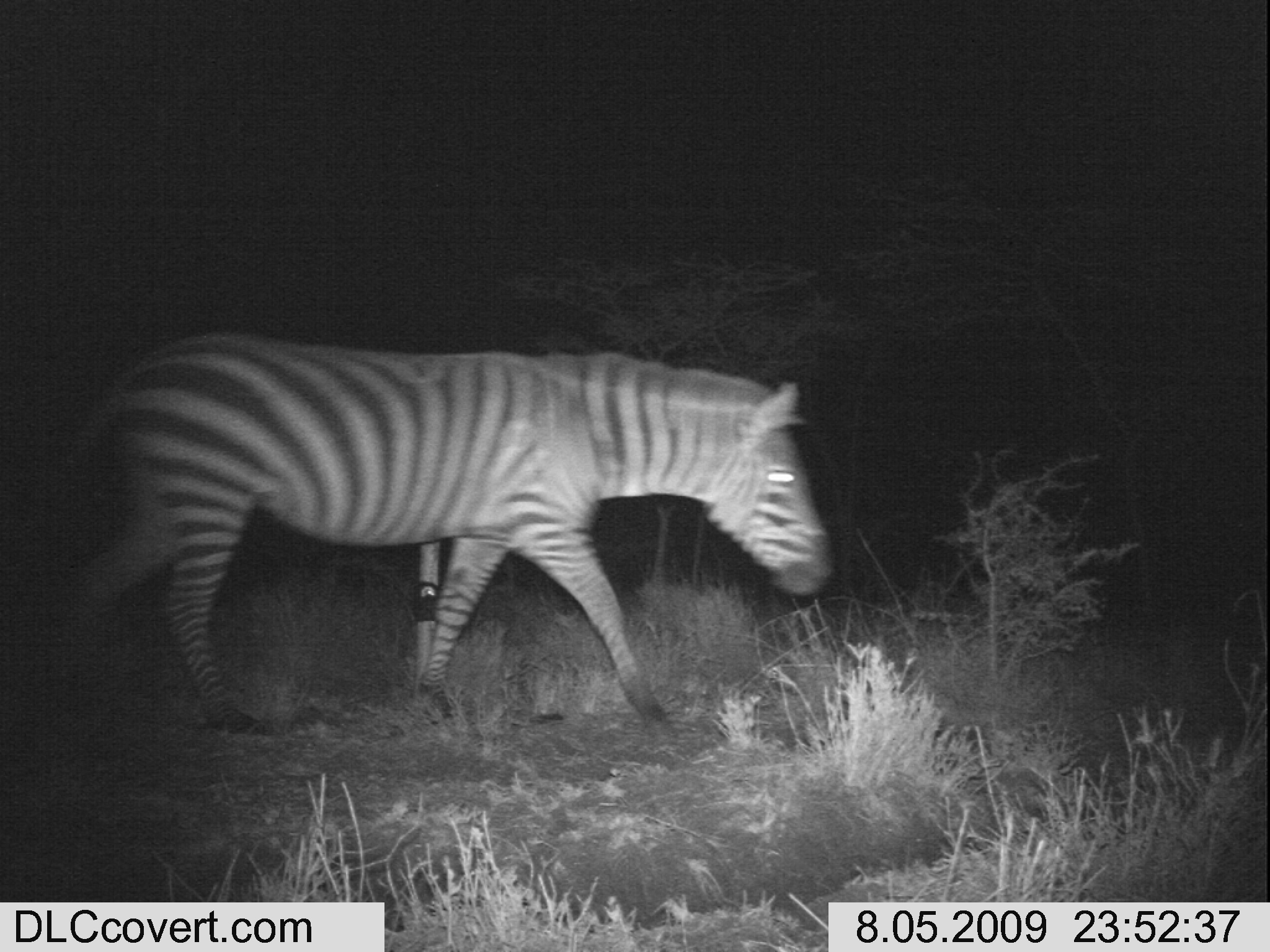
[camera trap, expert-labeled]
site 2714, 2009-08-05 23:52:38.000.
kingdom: Animalia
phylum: Chordata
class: Mammalia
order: Perissodactyla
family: Equidae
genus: Equus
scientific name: Equus quagga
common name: plains zebra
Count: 1.